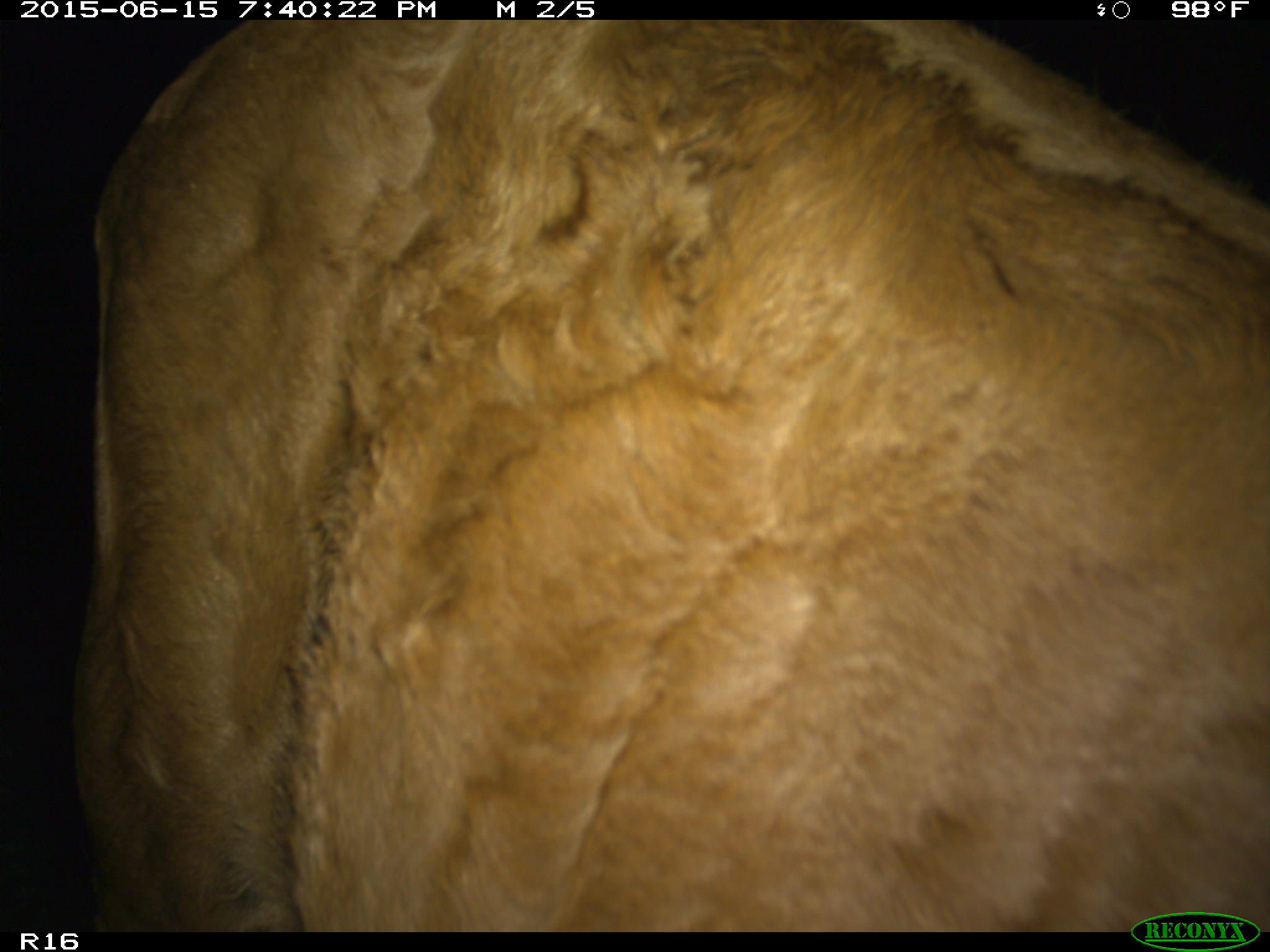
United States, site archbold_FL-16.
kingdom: Animalia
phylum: Chordata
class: Mammalia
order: Artiodactyla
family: Bovidae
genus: Bos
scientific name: Bos taurus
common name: domestic cow